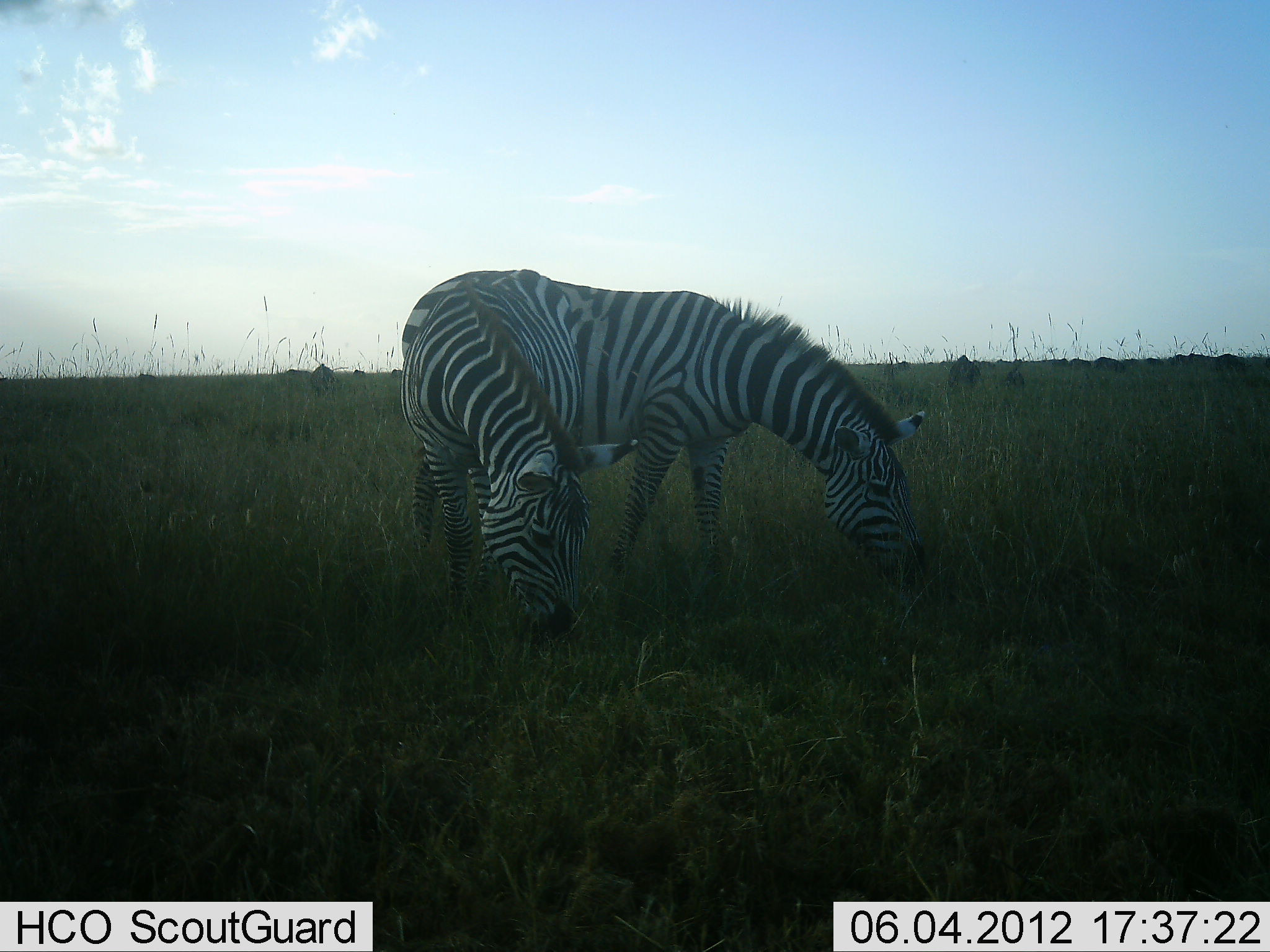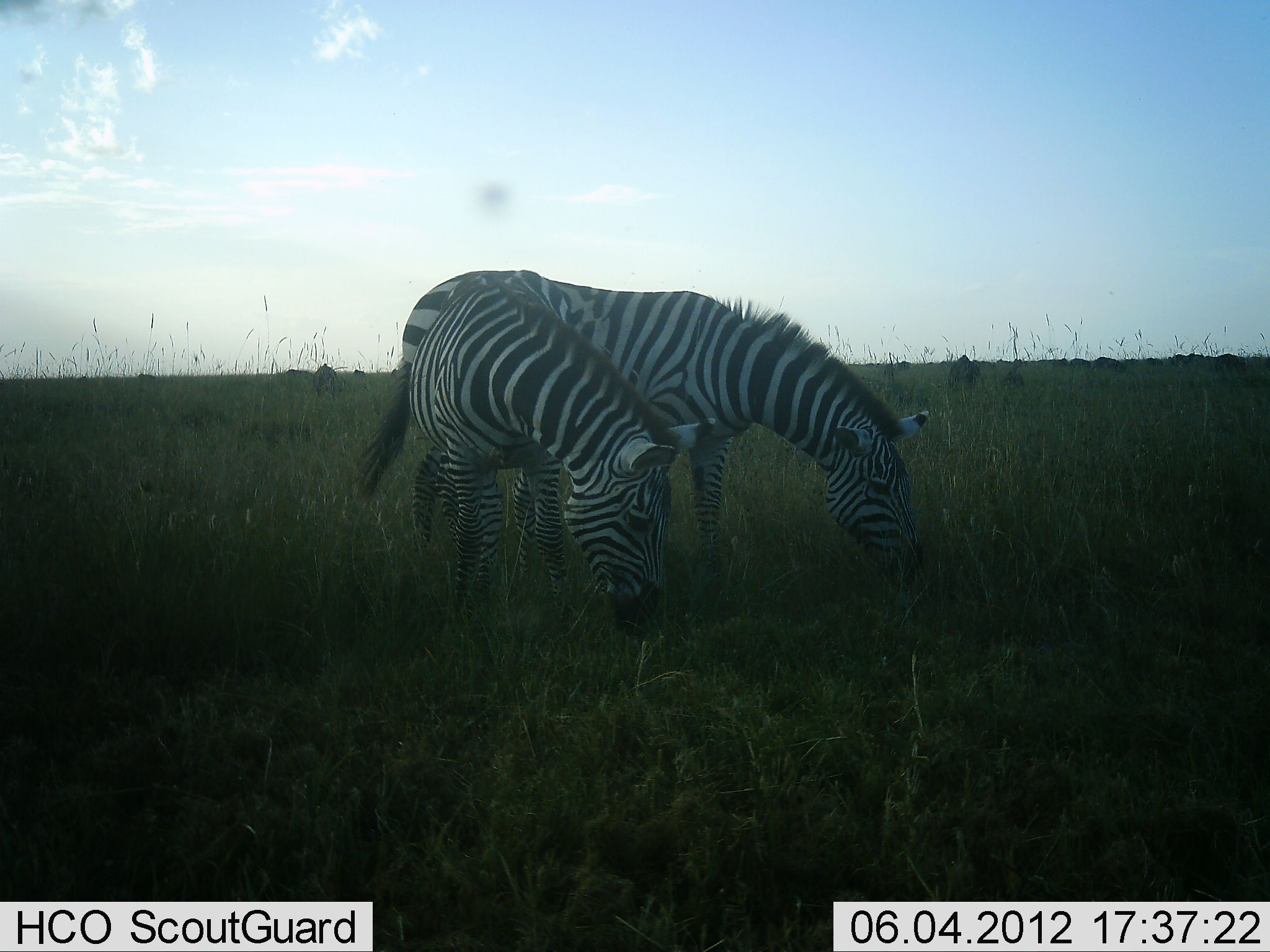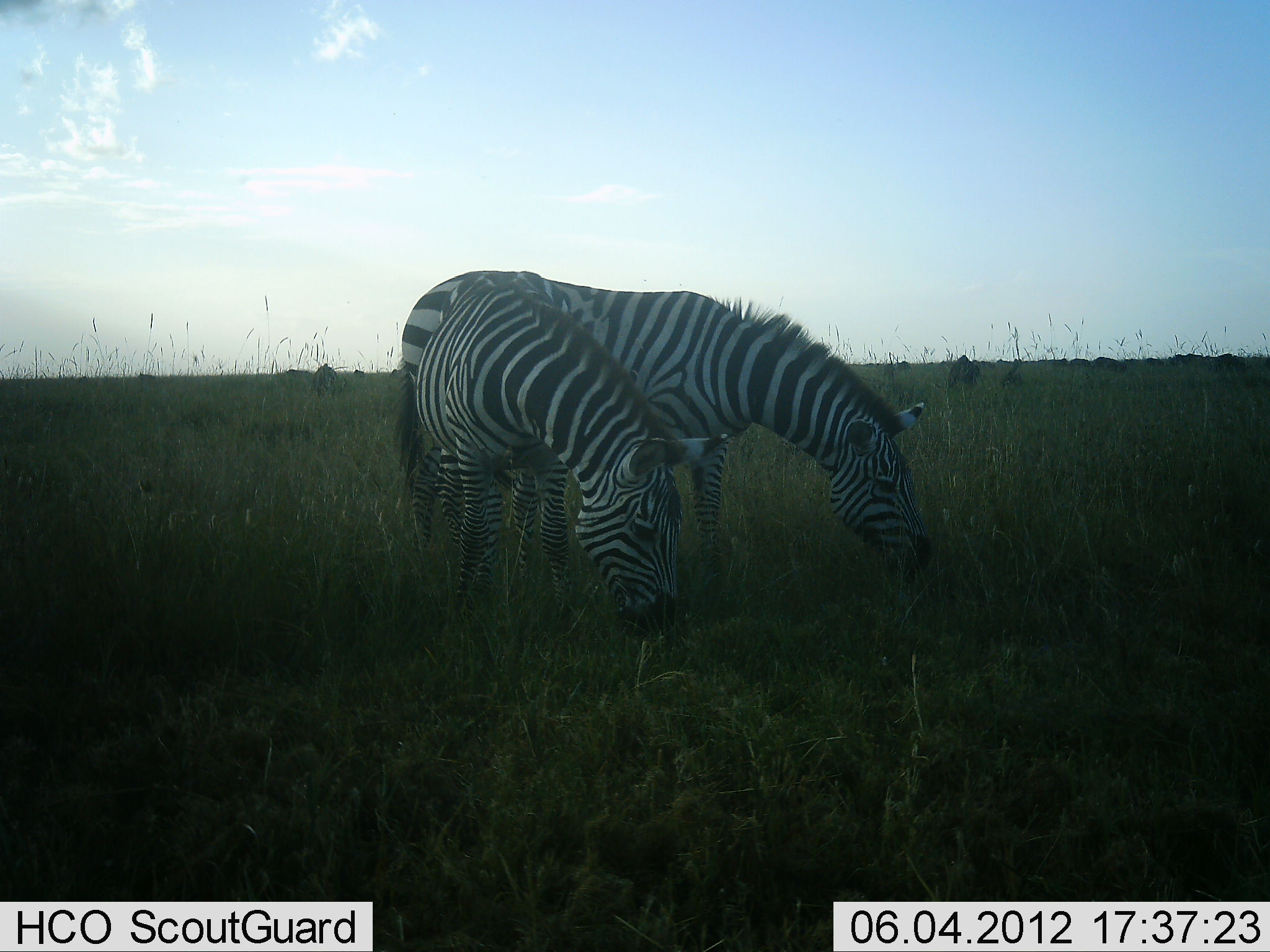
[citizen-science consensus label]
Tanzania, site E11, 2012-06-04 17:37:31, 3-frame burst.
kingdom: Animalia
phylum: Chordata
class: Mammalia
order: Perissodactyla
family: Equidae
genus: Equus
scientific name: Equus quagga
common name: plains zebra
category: zebra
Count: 2.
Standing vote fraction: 27%.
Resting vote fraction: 0%.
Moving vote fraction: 0%.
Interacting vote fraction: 0%.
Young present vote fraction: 0%.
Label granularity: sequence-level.